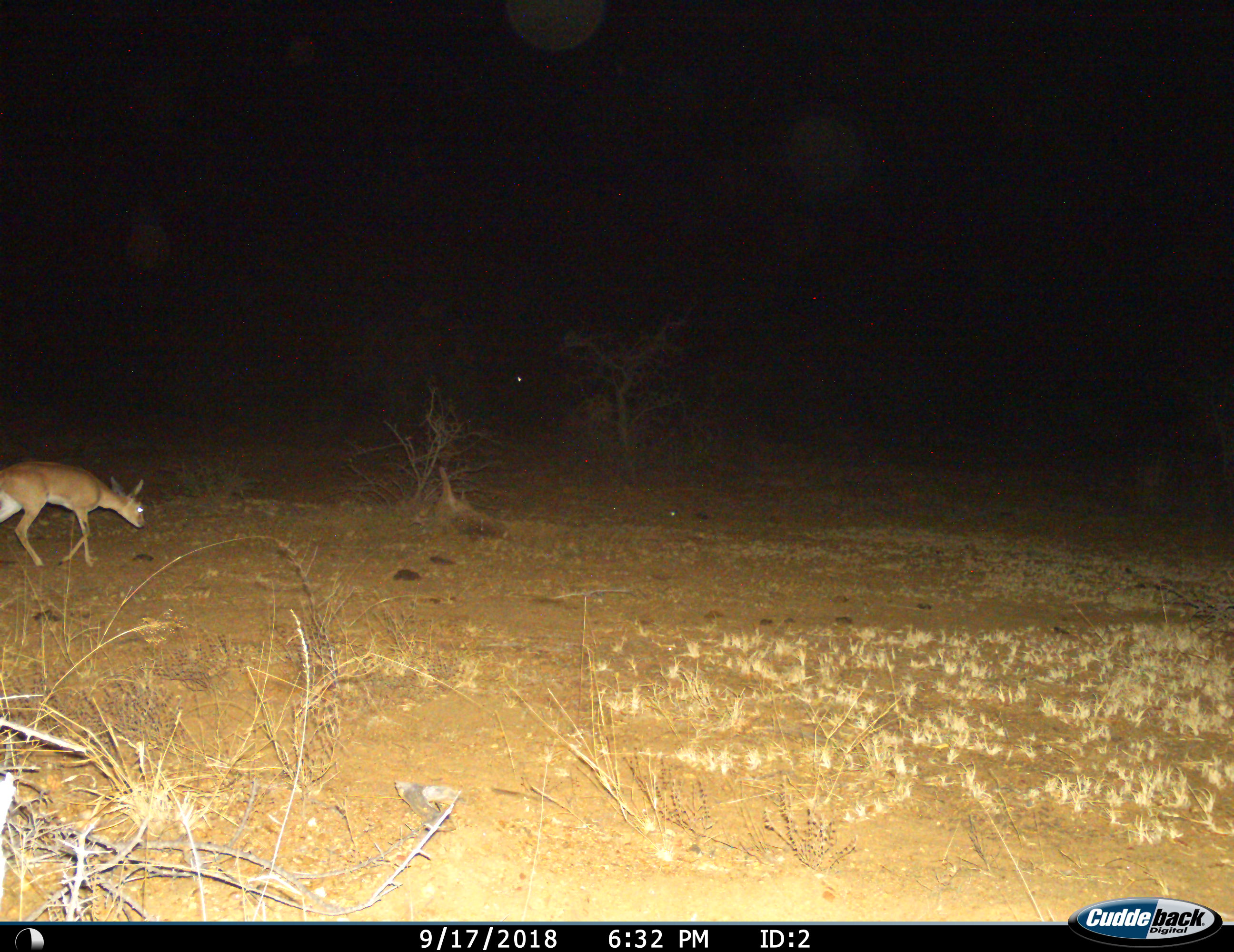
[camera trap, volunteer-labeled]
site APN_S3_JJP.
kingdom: Animalia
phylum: Chordata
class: Mammalia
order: Artiodactyla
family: Bovidae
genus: Raphicerus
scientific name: Raphicerus campestris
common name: steenbok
Steenbok (Raphicerus campestris), count 1. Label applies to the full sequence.